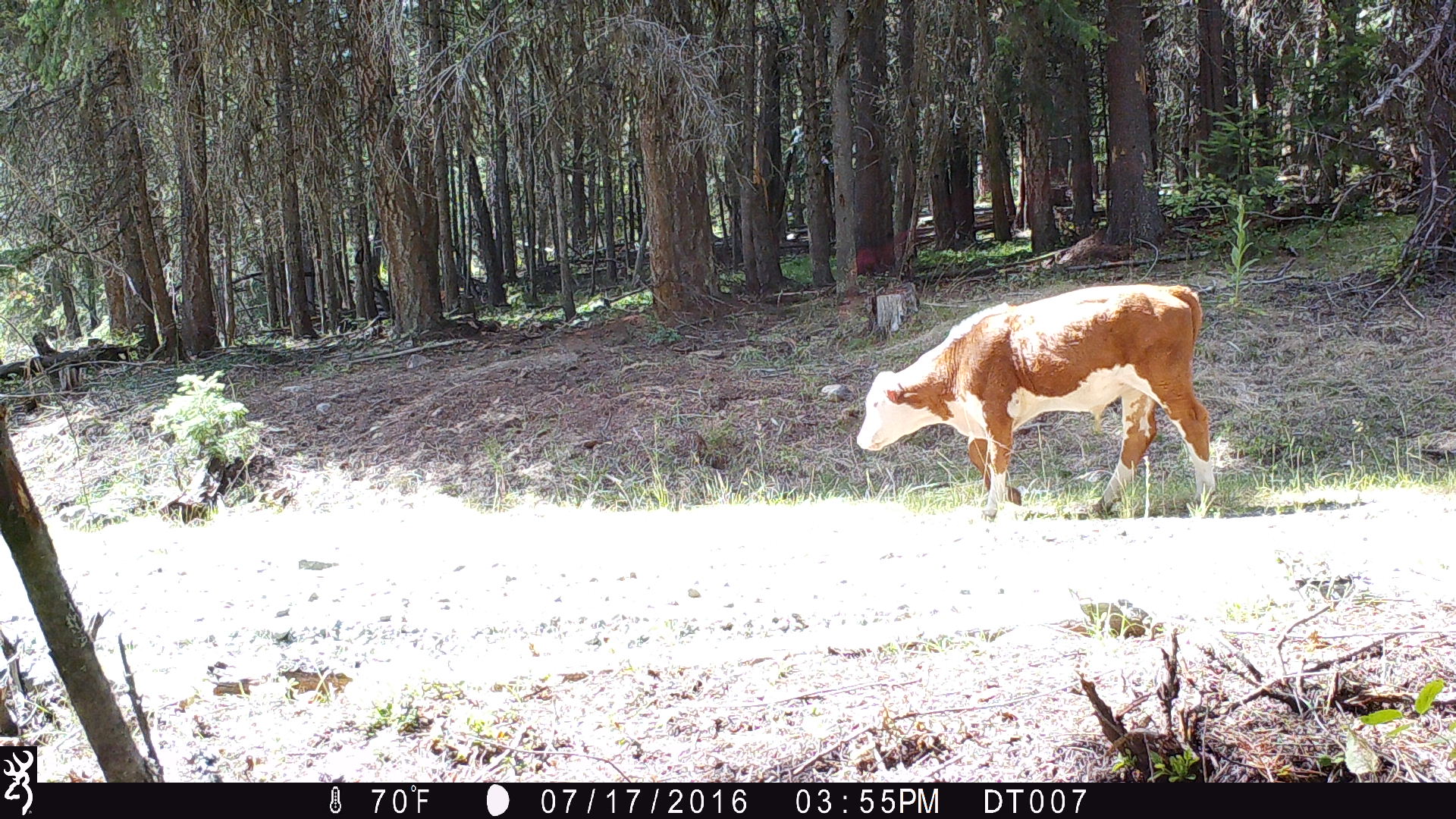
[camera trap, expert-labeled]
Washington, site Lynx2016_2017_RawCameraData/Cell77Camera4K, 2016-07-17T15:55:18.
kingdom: Animalia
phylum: Chordata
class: Mammalia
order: Artiodactyla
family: Bovidae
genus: Bos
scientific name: Bos taurus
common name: domestic cattle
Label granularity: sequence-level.